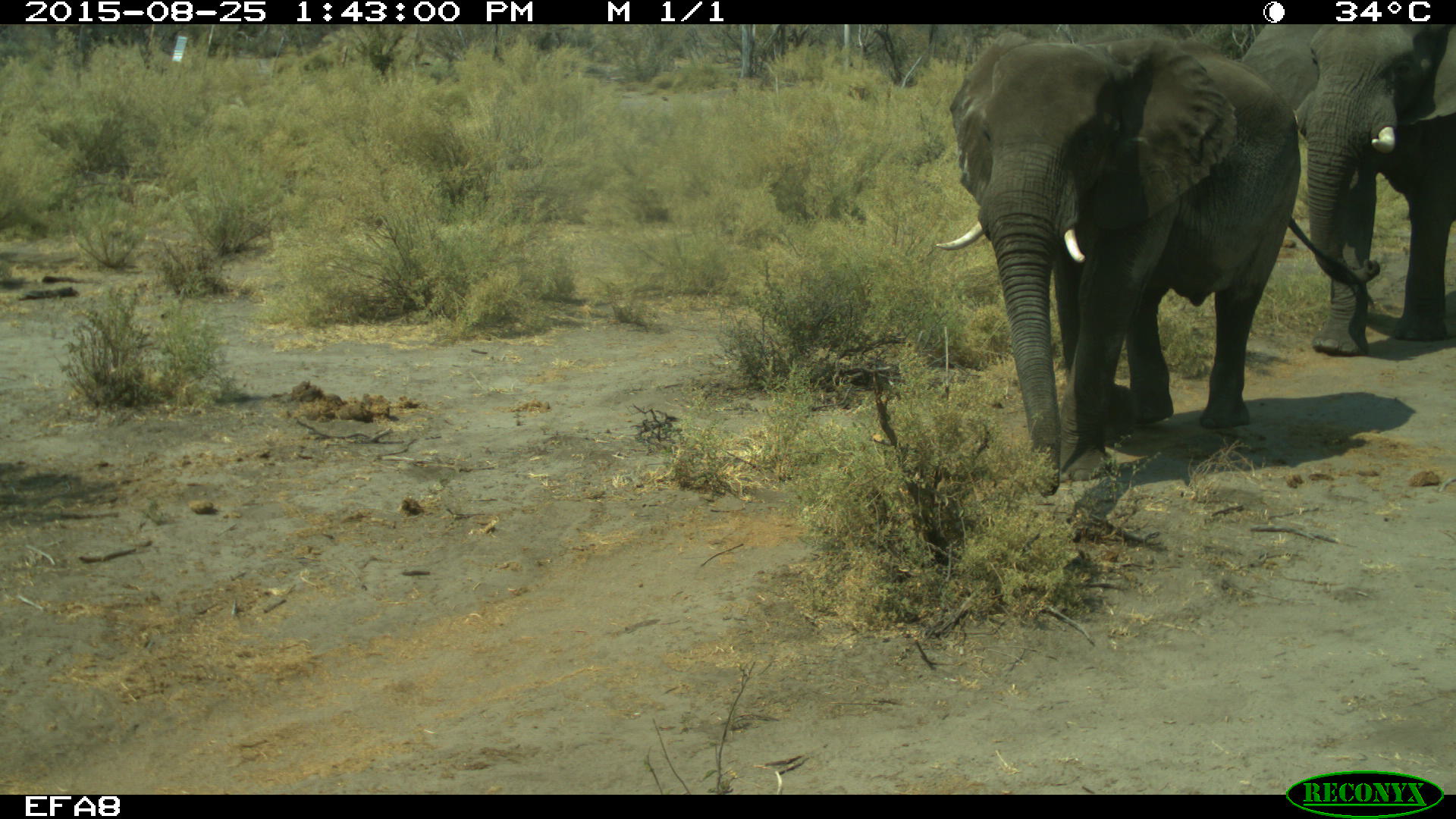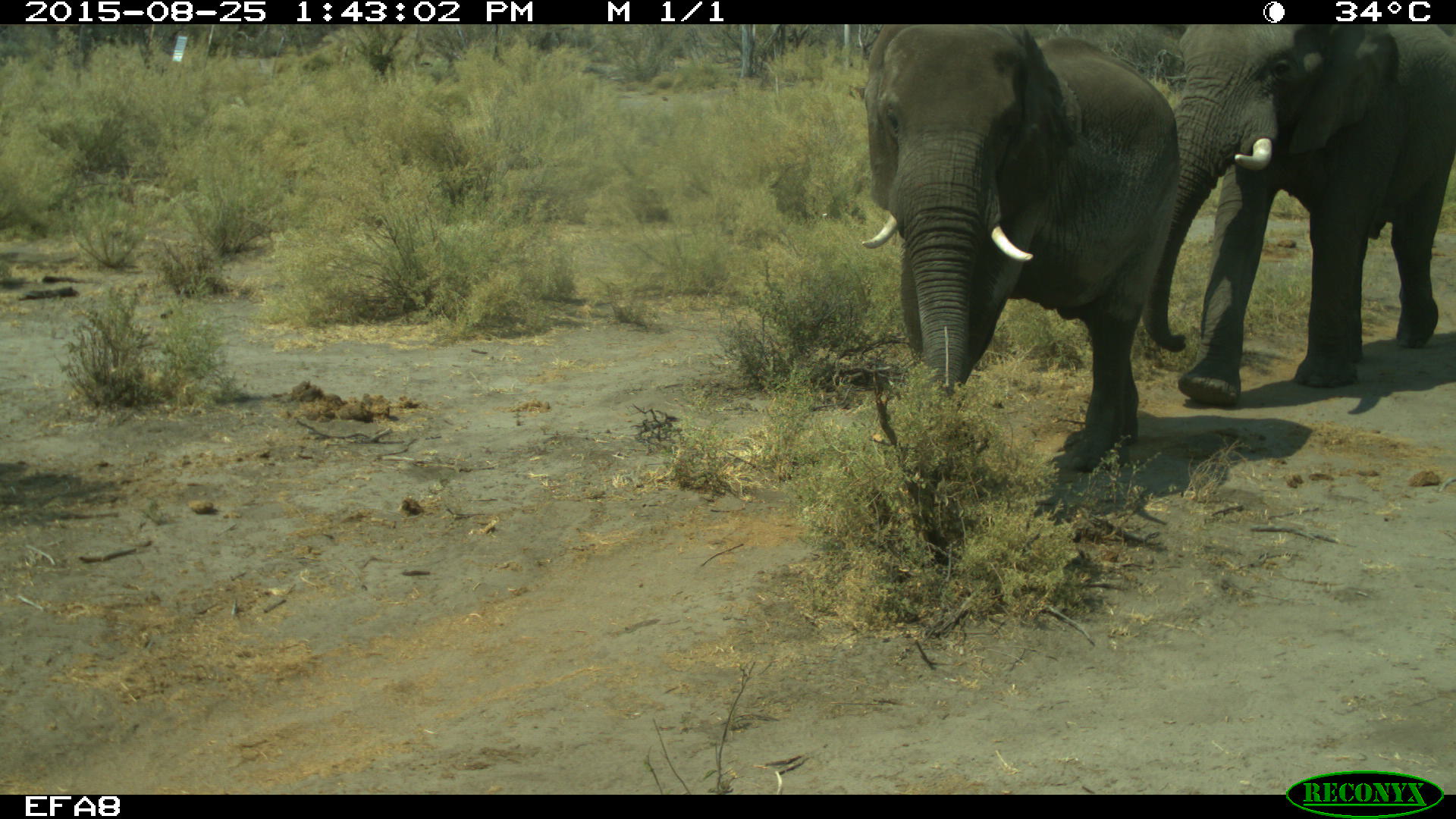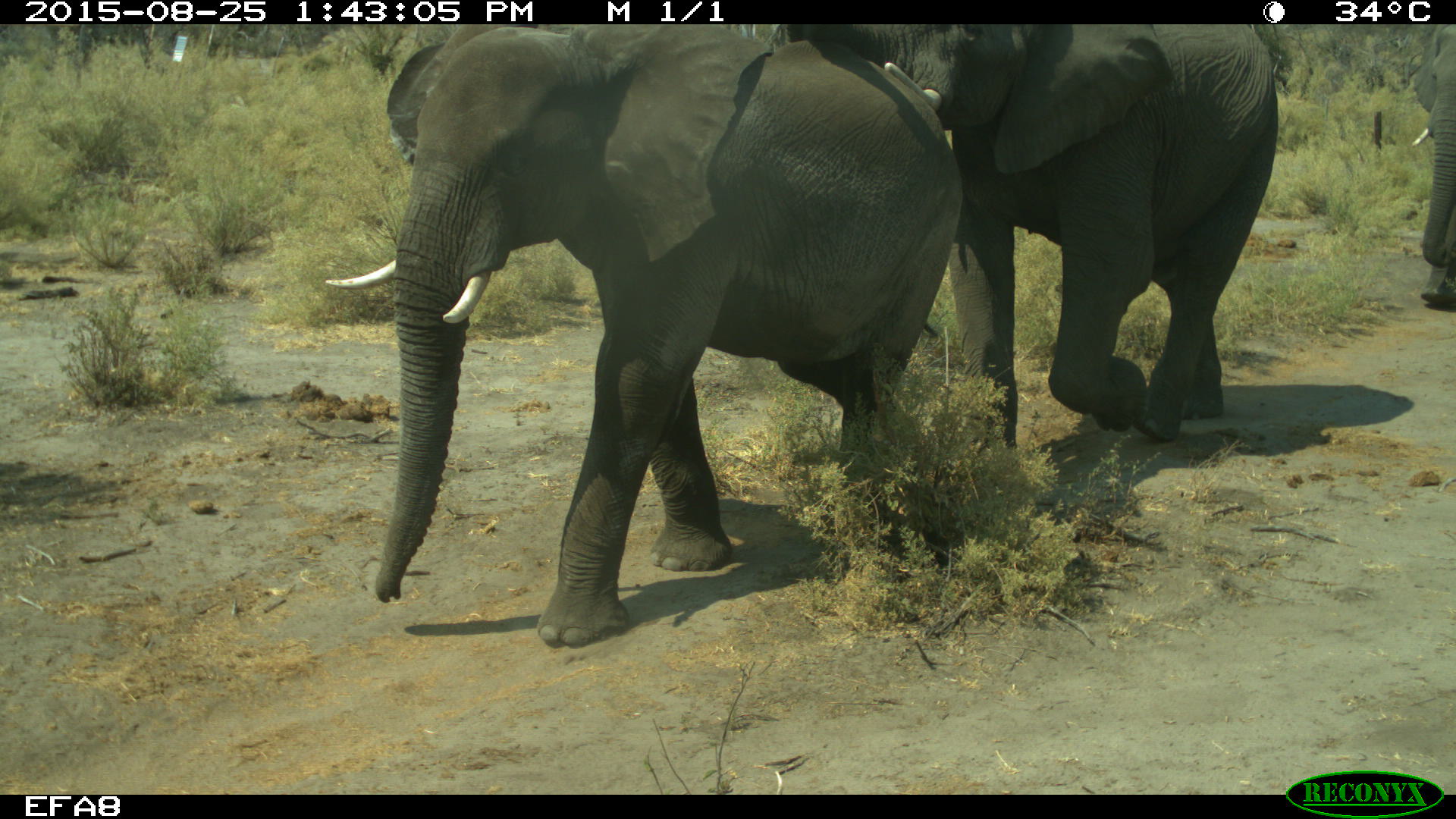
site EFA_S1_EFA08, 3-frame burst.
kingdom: Animalia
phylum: Chordata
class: Mammalia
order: Proboscidea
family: Elephantidae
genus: Loxodonta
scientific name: Loxodonta africana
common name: african bush elephant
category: elephant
Elephant (african bush elephant) (Loxodonta africana), count 3. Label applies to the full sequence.